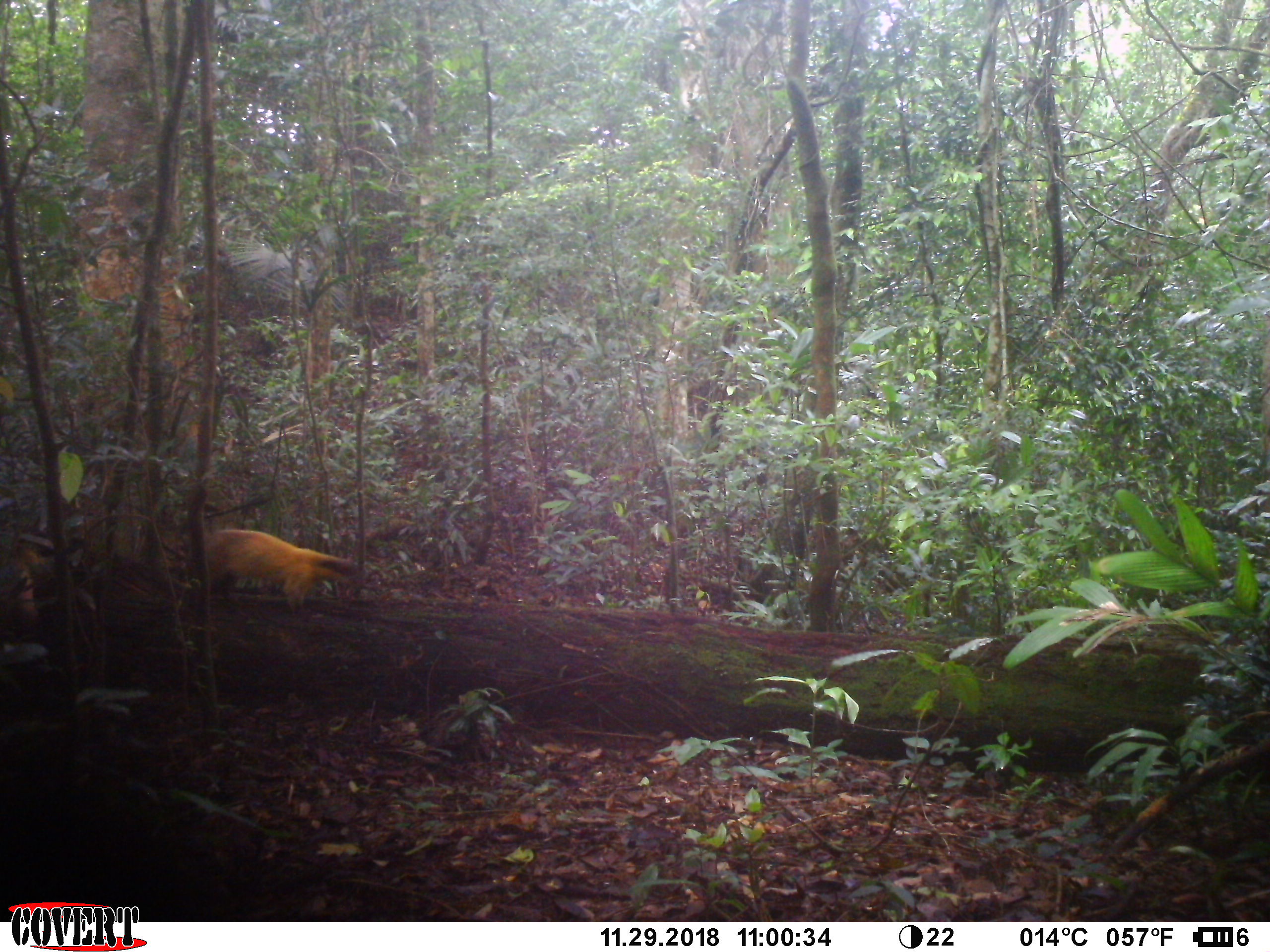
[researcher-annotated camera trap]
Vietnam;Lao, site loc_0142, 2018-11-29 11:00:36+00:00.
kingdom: Animalia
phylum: Chordata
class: Mammalia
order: Carnivora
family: Mustelidae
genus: Martes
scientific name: Martes flavigula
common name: yellow-throated marten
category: yellow throated marten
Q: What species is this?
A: Yellow throated marten (yellow-throated marten) (Martes flavigula).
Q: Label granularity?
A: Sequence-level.